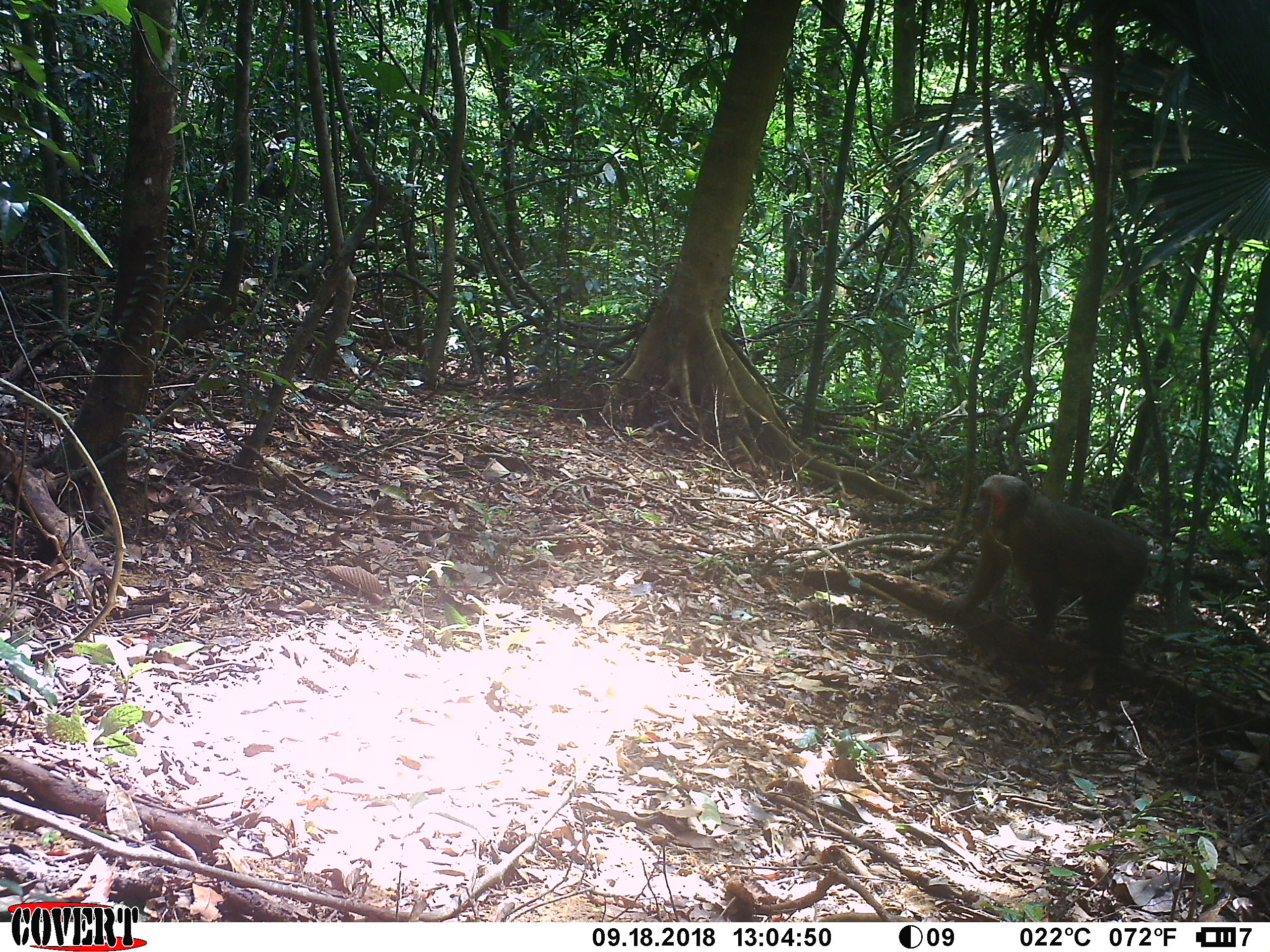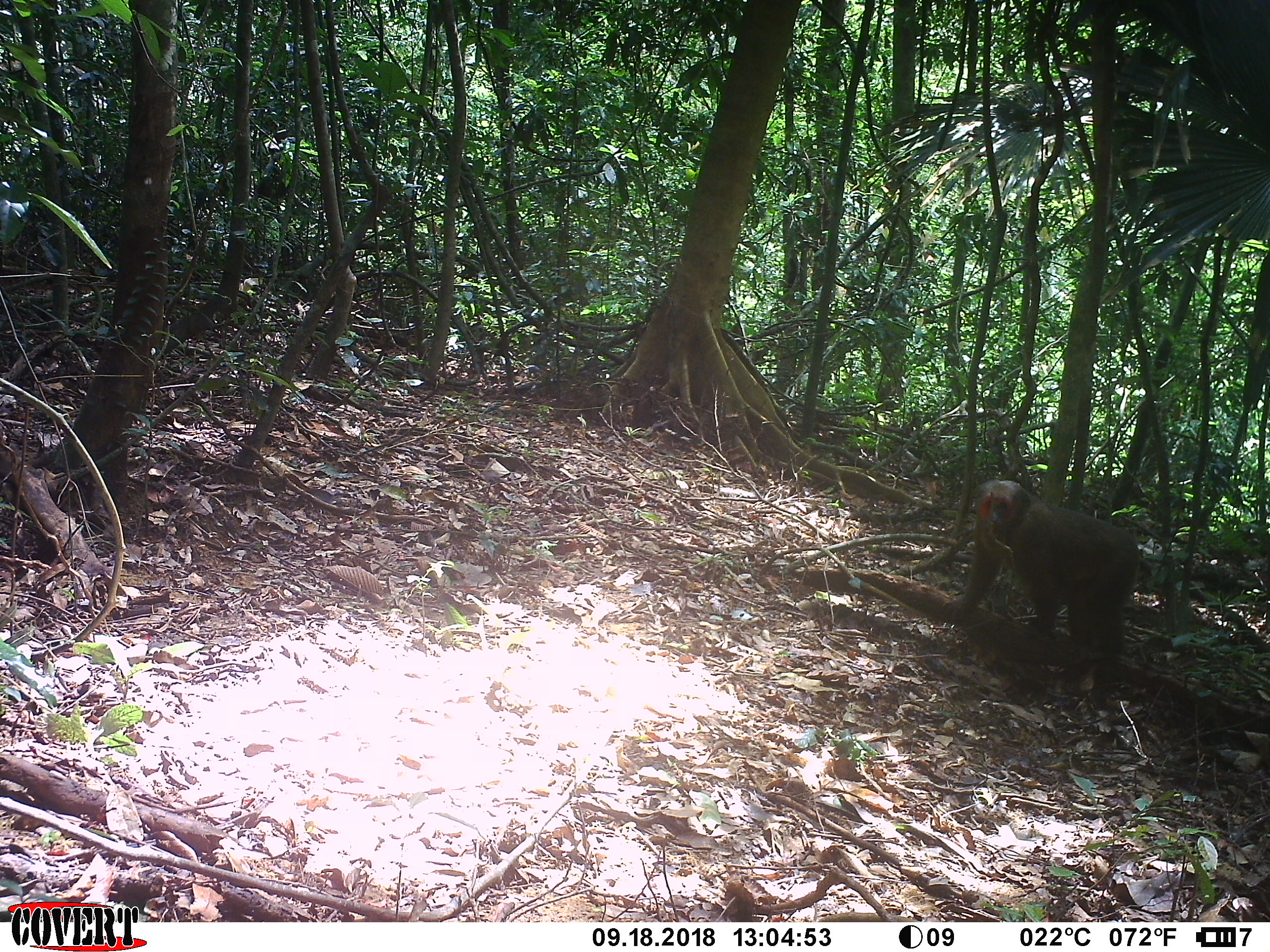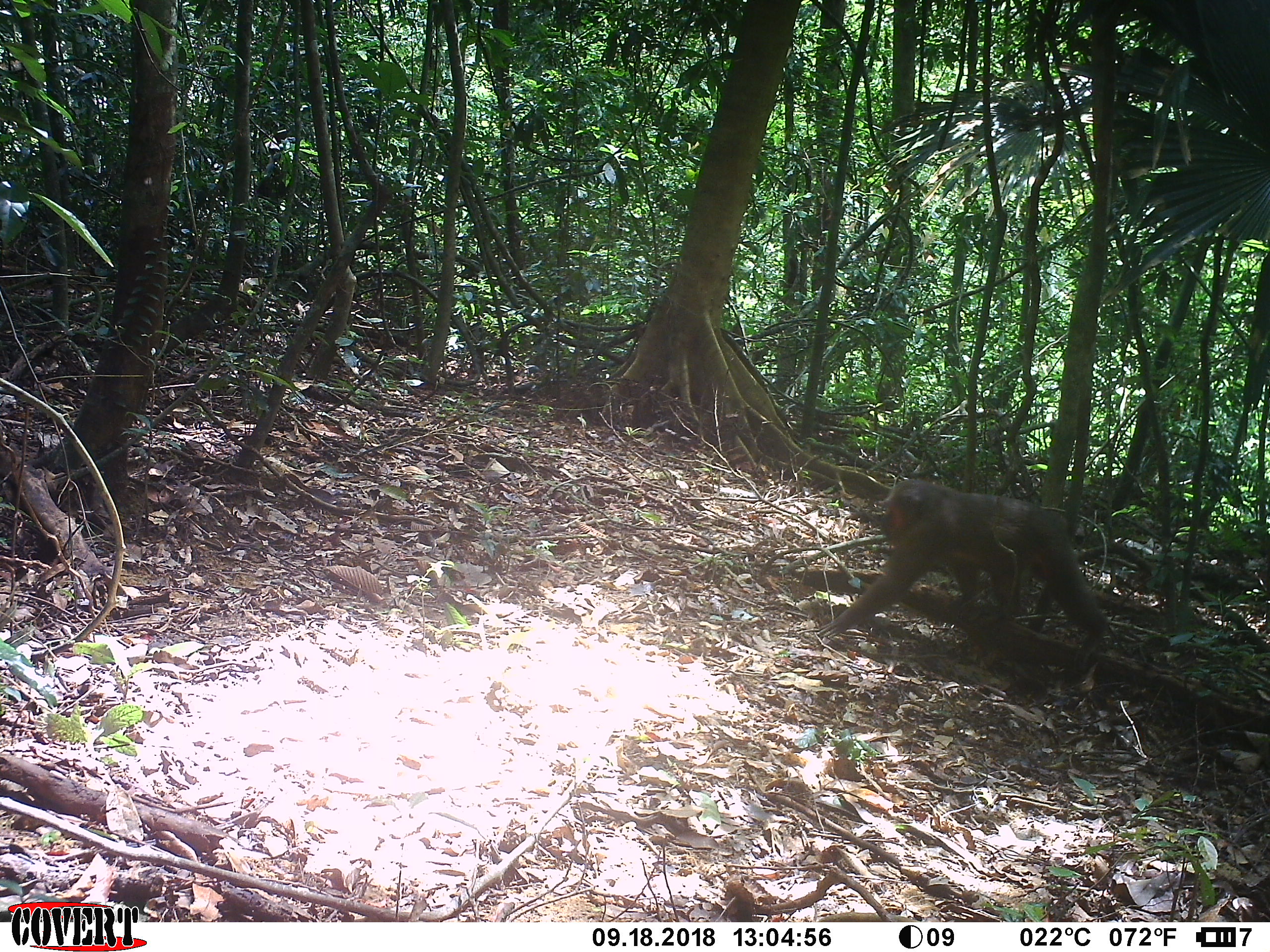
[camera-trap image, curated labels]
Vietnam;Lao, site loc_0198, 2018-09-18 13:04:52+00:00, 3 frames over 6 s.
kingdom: Animalia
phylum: Chordata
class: Mammalia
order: Primates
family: Cercopithecidae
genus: Macaca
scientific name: Macaca arctoides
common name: stump-tailed macaque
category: stump tailed macaque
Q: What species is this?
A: Stump tailed macaque (stump-tailed macaque) (Macaca arctoides).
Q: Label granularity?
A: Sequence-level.